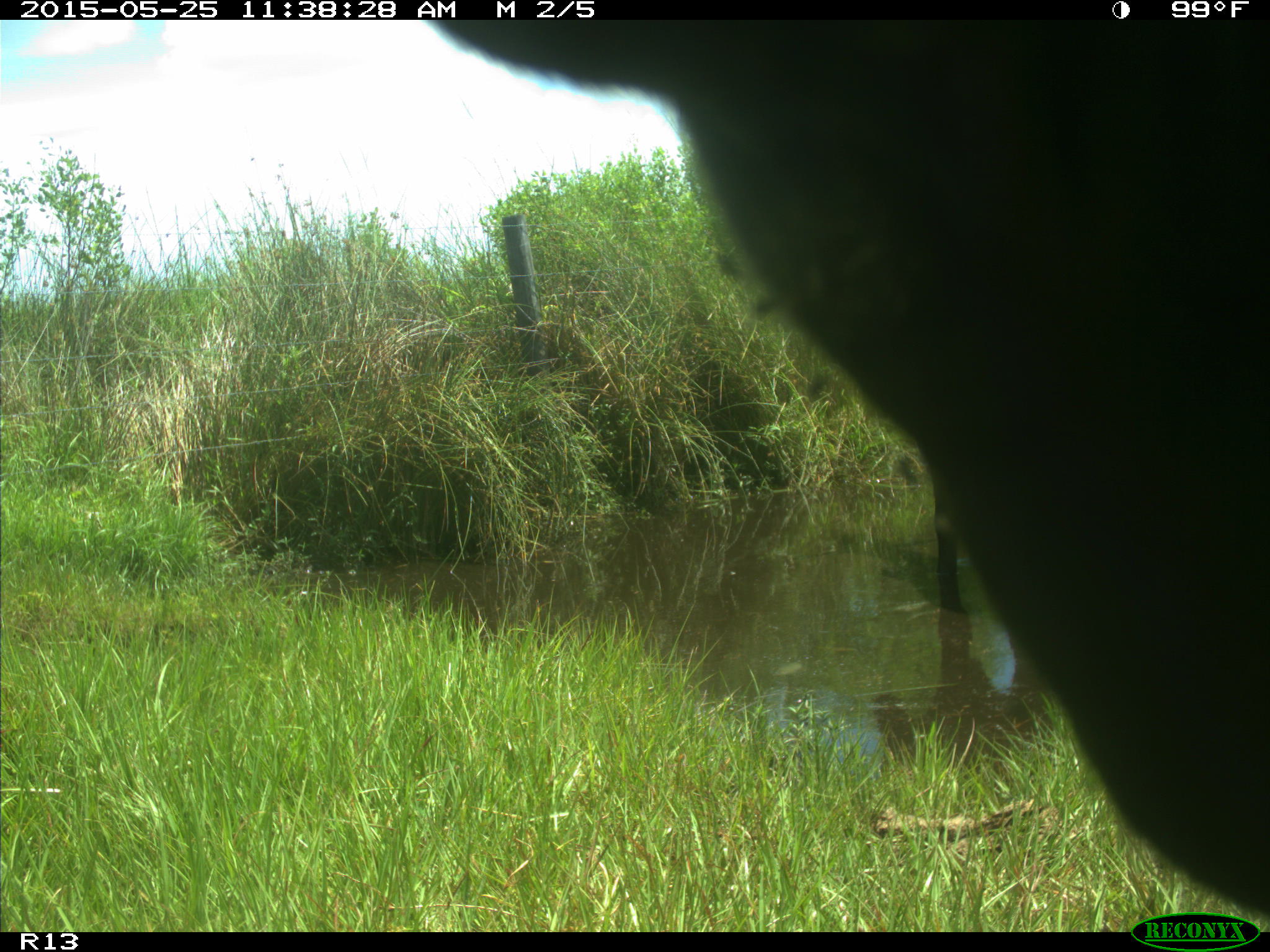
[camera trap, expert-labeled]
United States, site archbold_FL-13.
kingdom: Animalia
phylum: Chordata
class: Mammalia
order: Artiodactyla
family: Bovidae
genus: Bos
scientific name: Bos taurus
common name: domestic cow